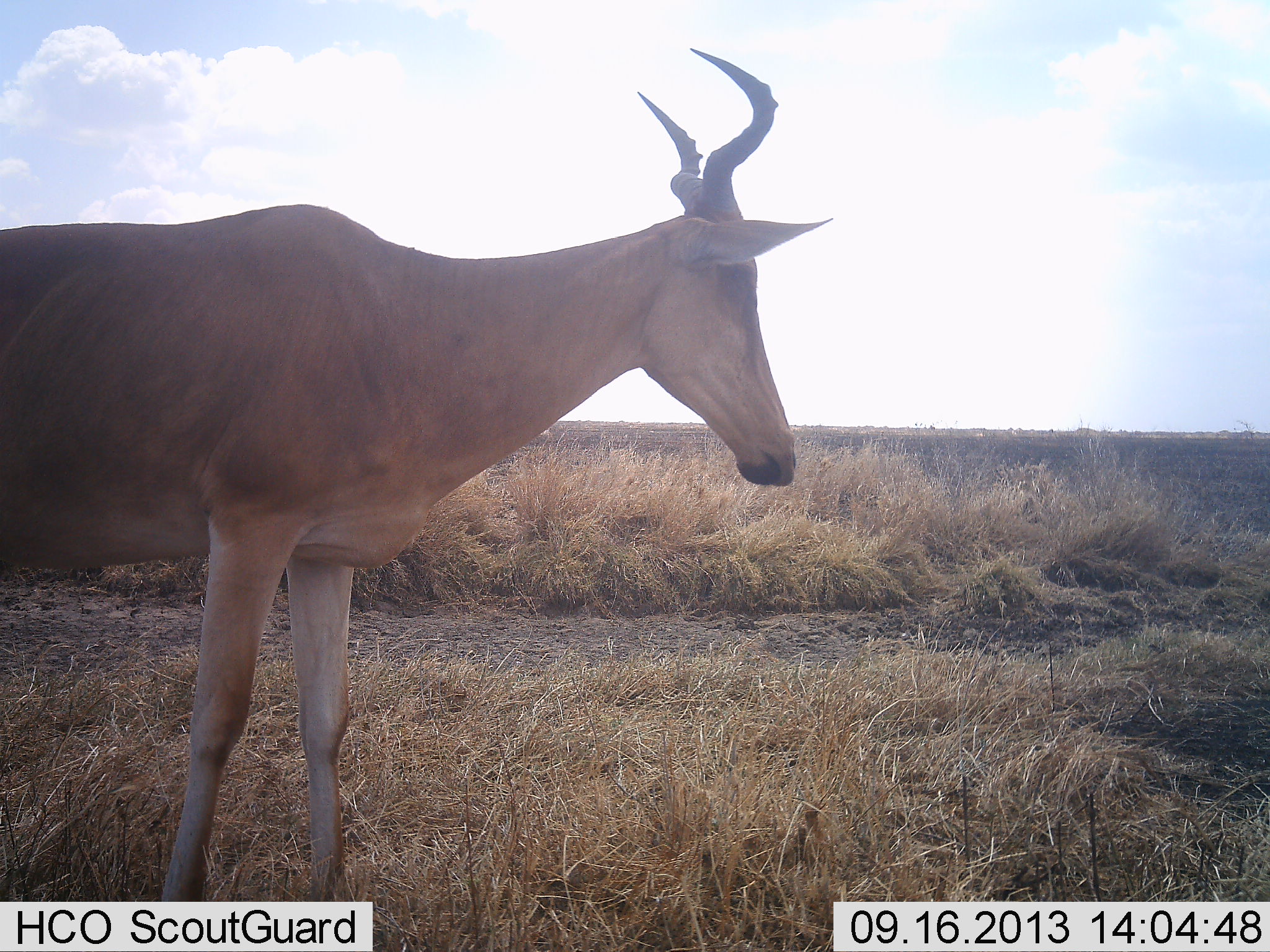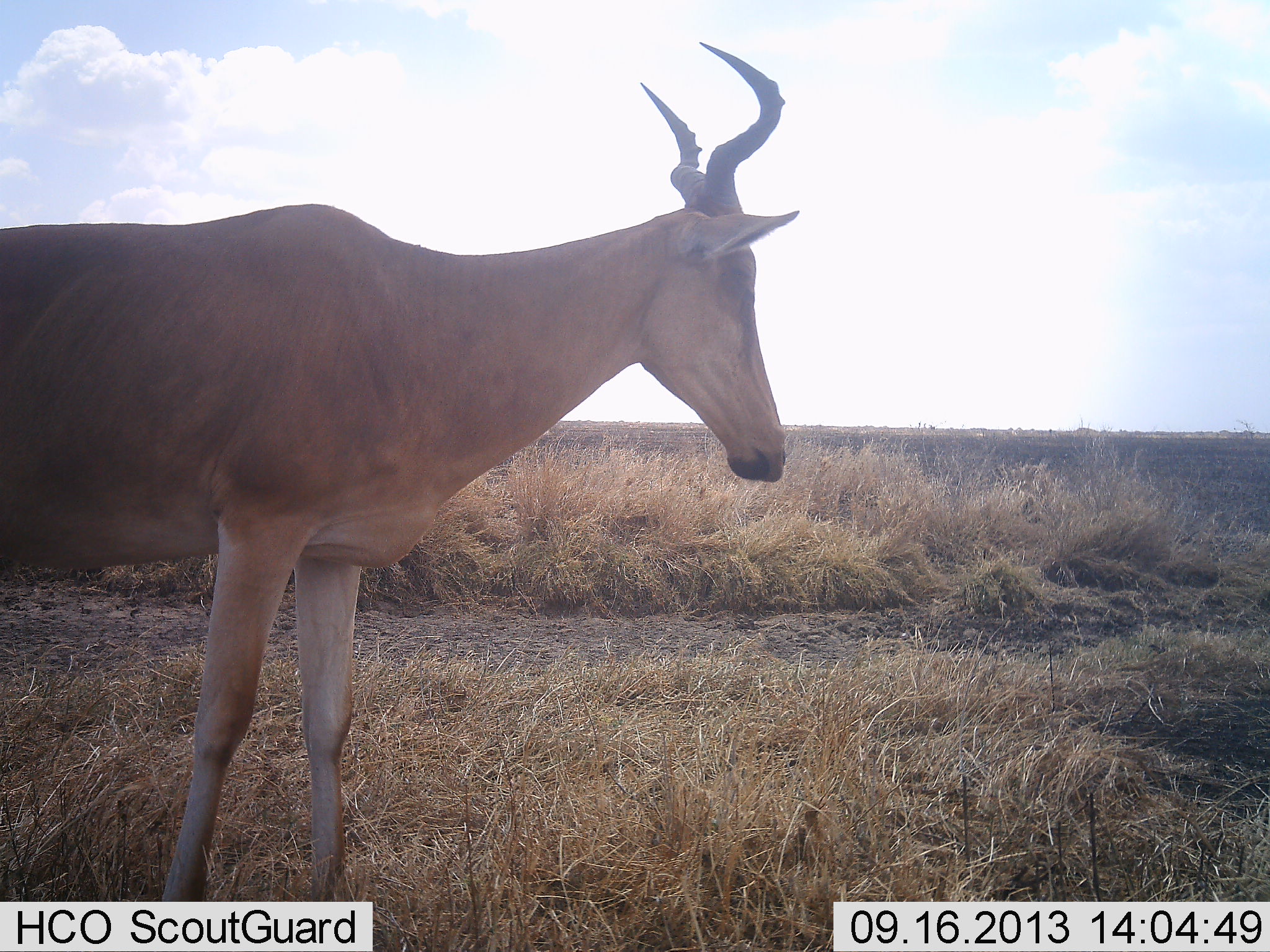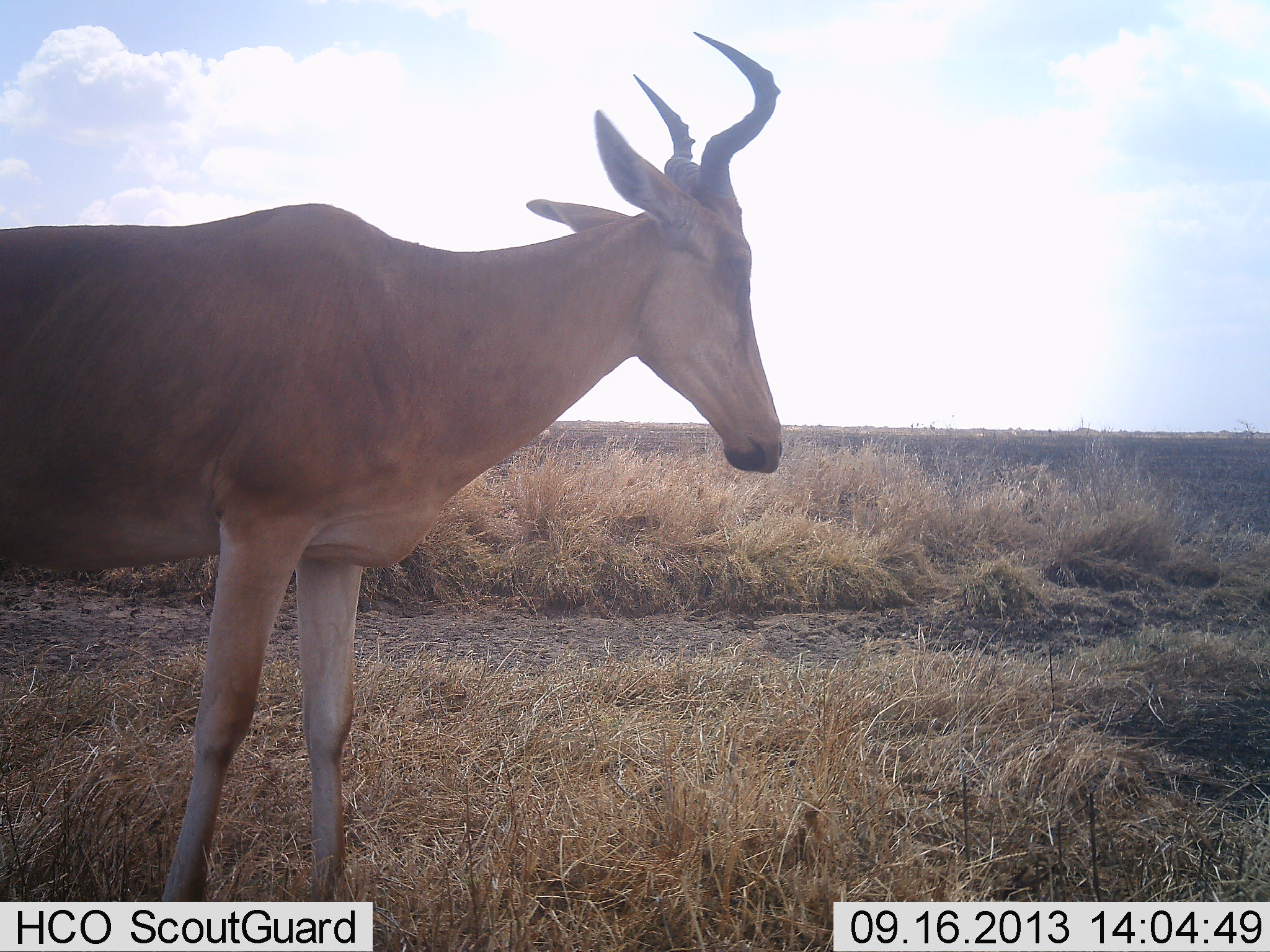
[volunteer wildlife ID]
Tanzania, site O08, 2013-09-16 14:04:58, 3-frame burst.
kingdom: Animalia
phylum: Chordata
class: Mammalia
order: Artiodactyla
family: Bovidae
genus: Alcelaphus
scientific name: Alcelaphus buselaphus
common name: hartebeest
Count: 1.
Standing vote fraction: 100%.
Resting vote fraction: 5%.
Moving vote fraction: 0%.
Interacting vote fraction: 0%.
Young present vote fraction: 0%.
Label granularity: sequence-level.